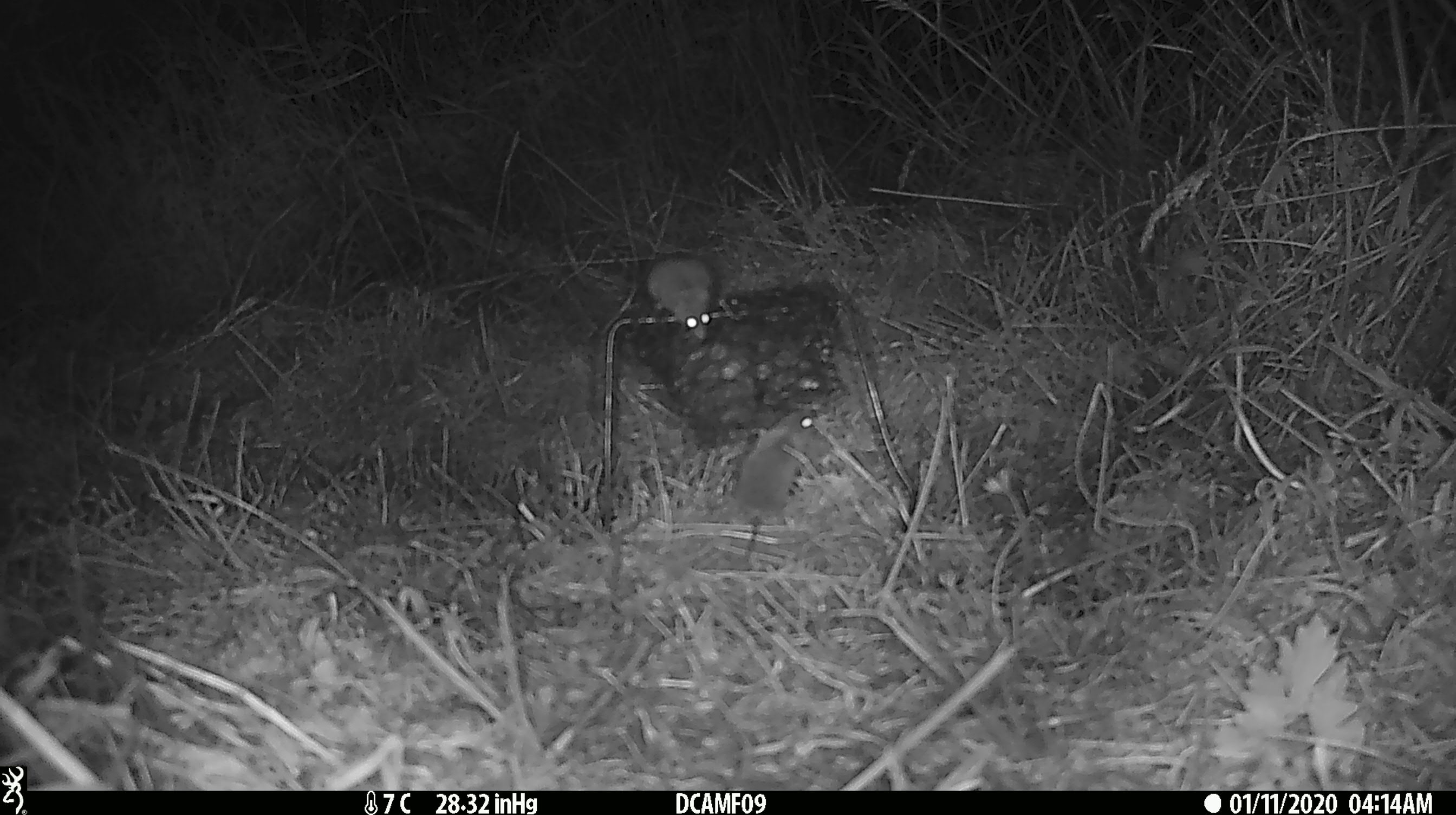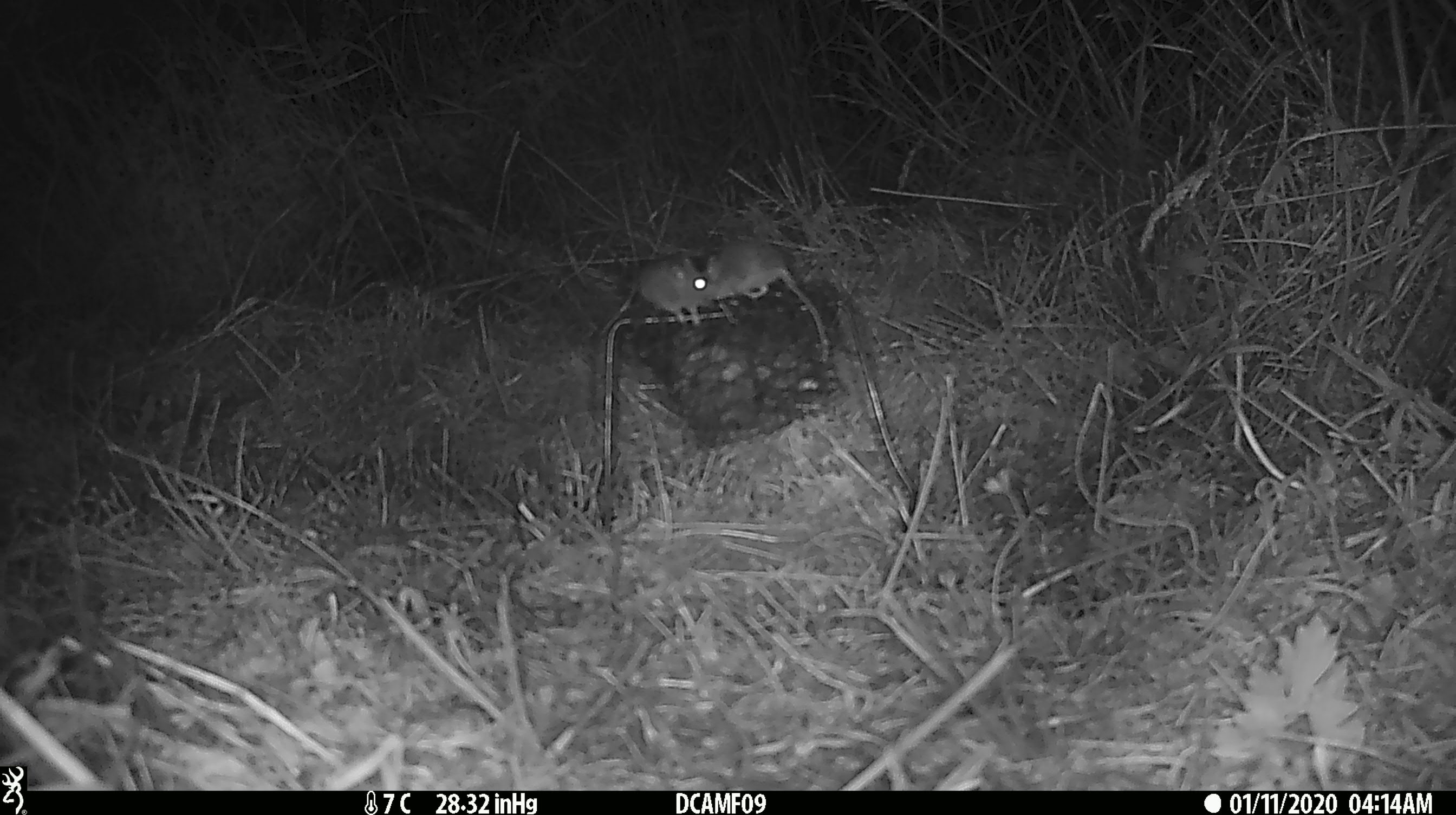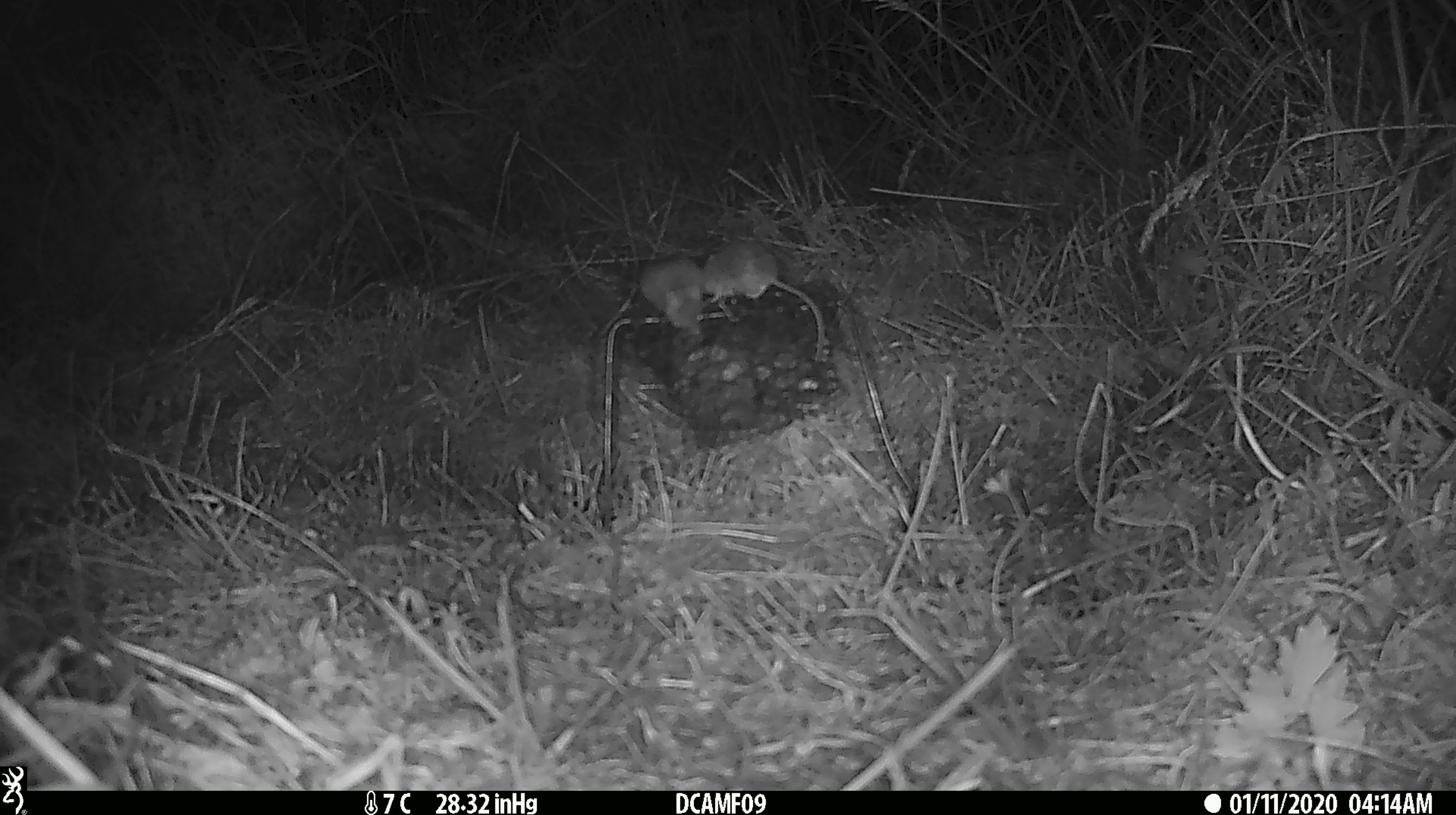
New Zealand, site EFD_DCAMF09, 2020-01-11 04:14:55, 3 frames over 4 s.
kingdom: Animalia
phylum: Chordata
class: Mammalia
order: Rodentia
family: Muridae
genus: Mus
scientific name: Mus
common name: mouse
Mouse (Mus).